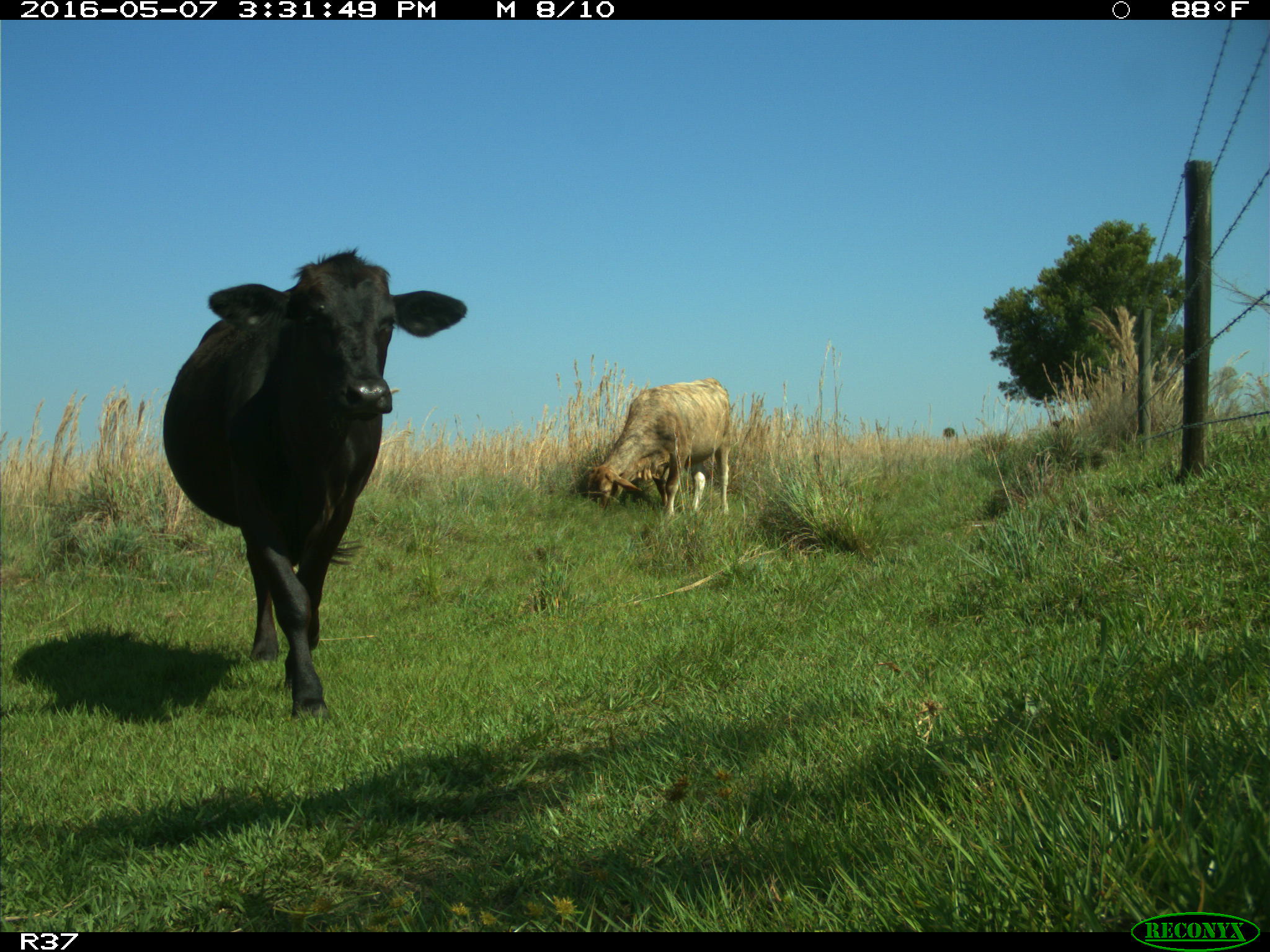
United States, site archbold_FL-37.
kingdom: Animalia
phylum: Chordata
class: Mammalia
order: Artiodactyla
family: Bovidae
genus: Bos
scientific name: Bos taurus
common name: domestic cow